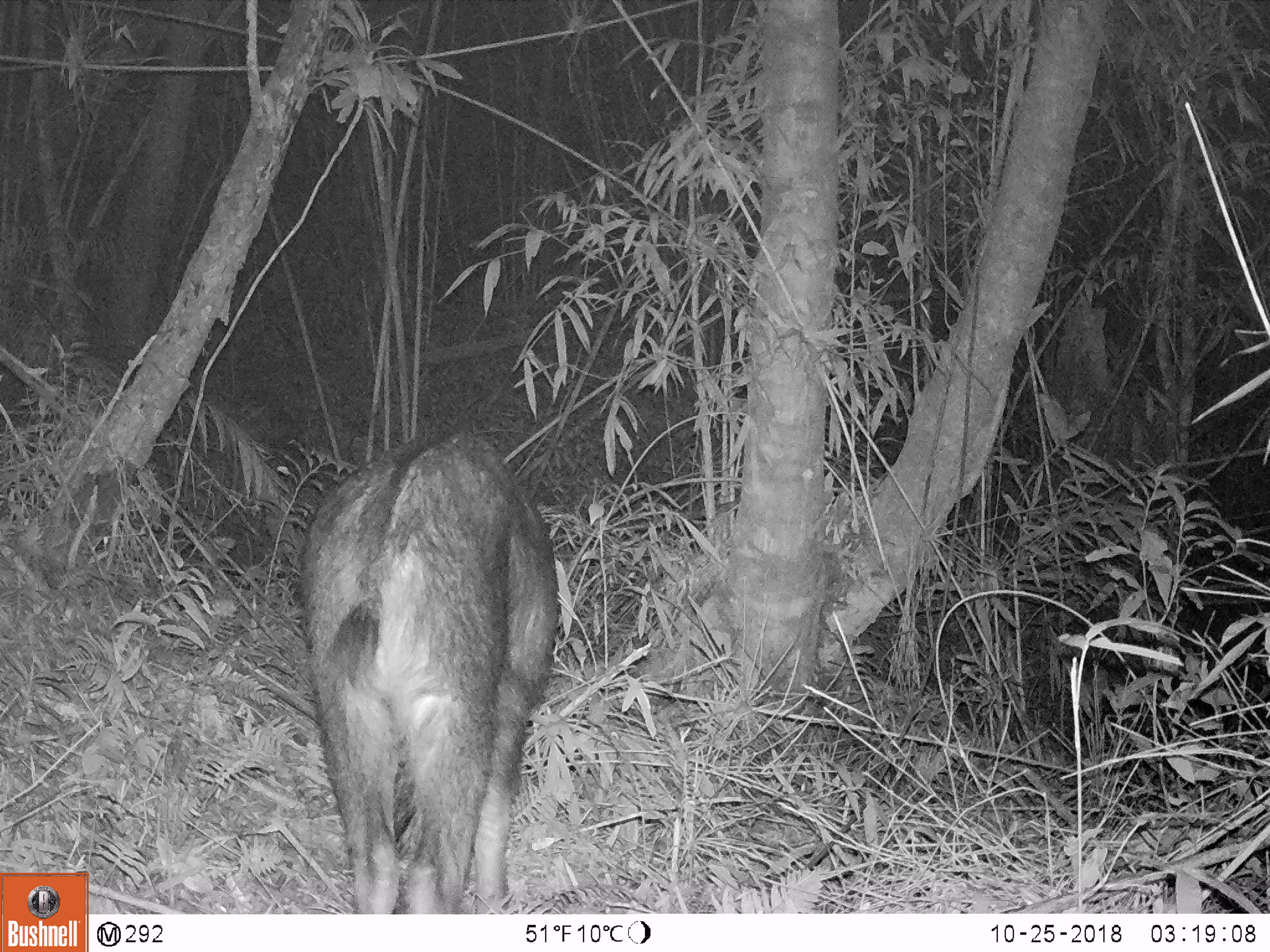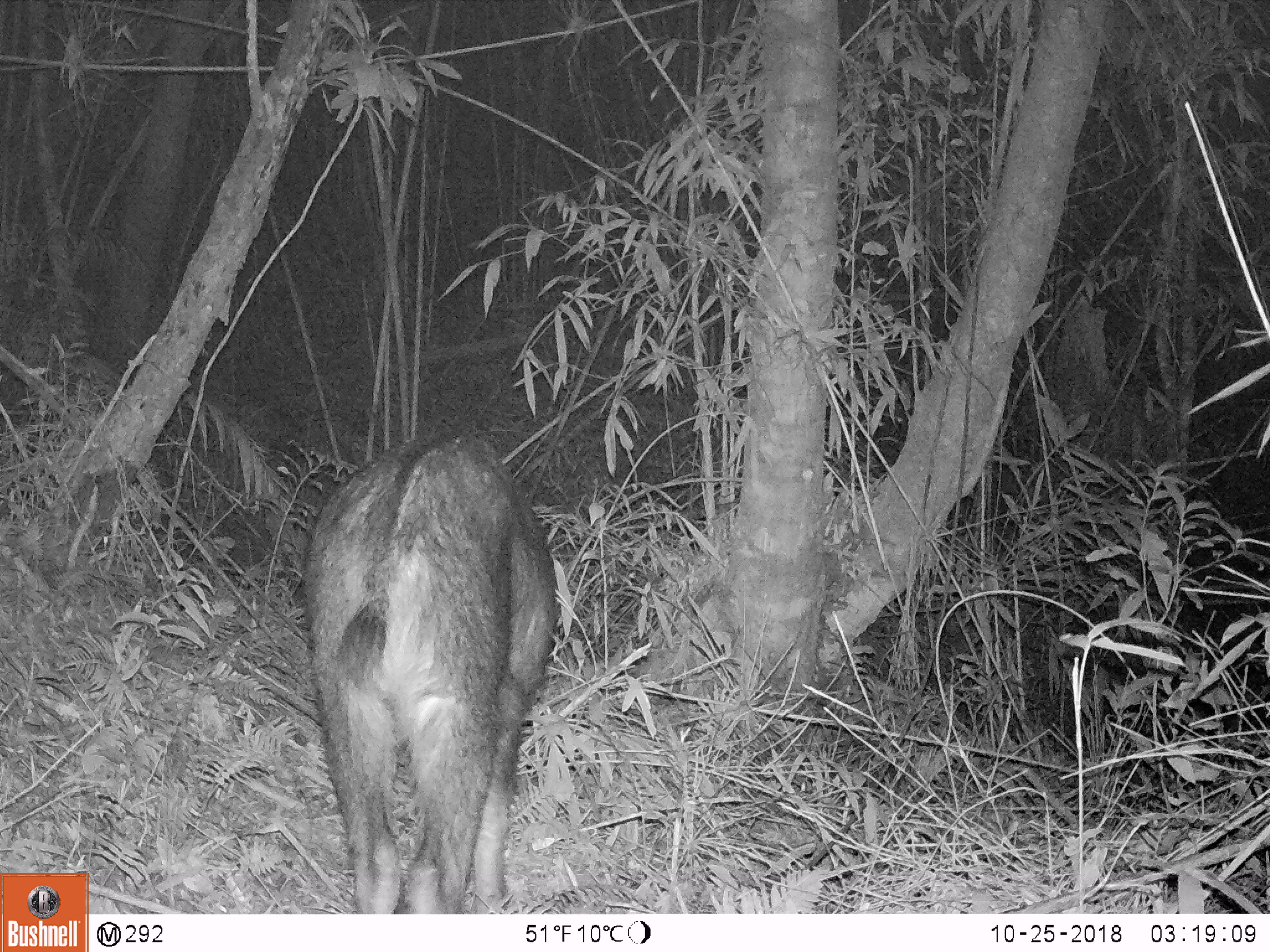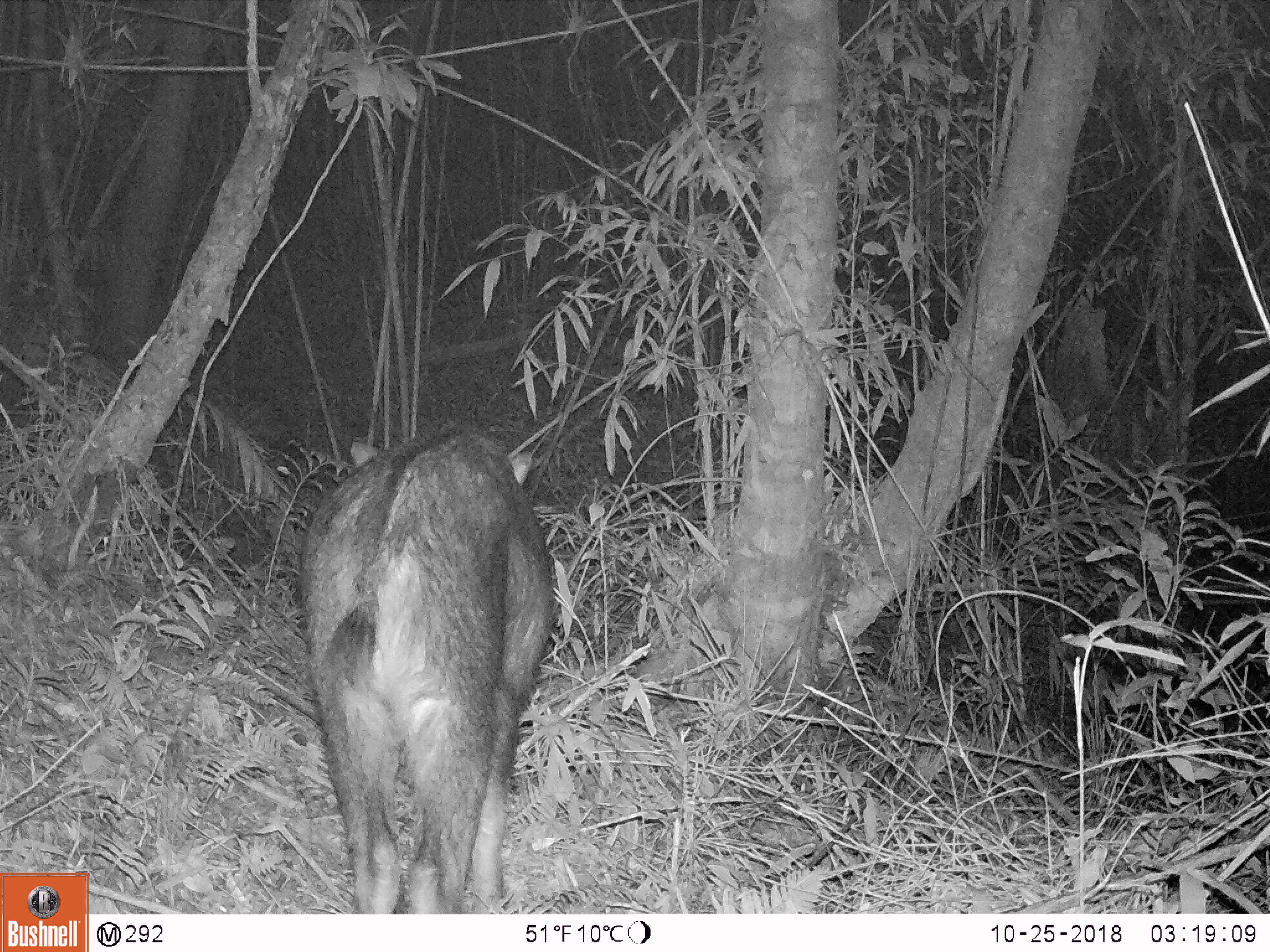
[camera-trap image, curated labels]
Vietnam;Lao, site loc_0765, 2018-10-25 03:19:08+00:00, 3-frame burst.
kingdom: Animalia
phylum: Chordata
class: Mammalia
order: Artiodactyla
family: Bovidae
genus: Capricornis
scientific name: Capricornis sumatraensis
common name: chinese serow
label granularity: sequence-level